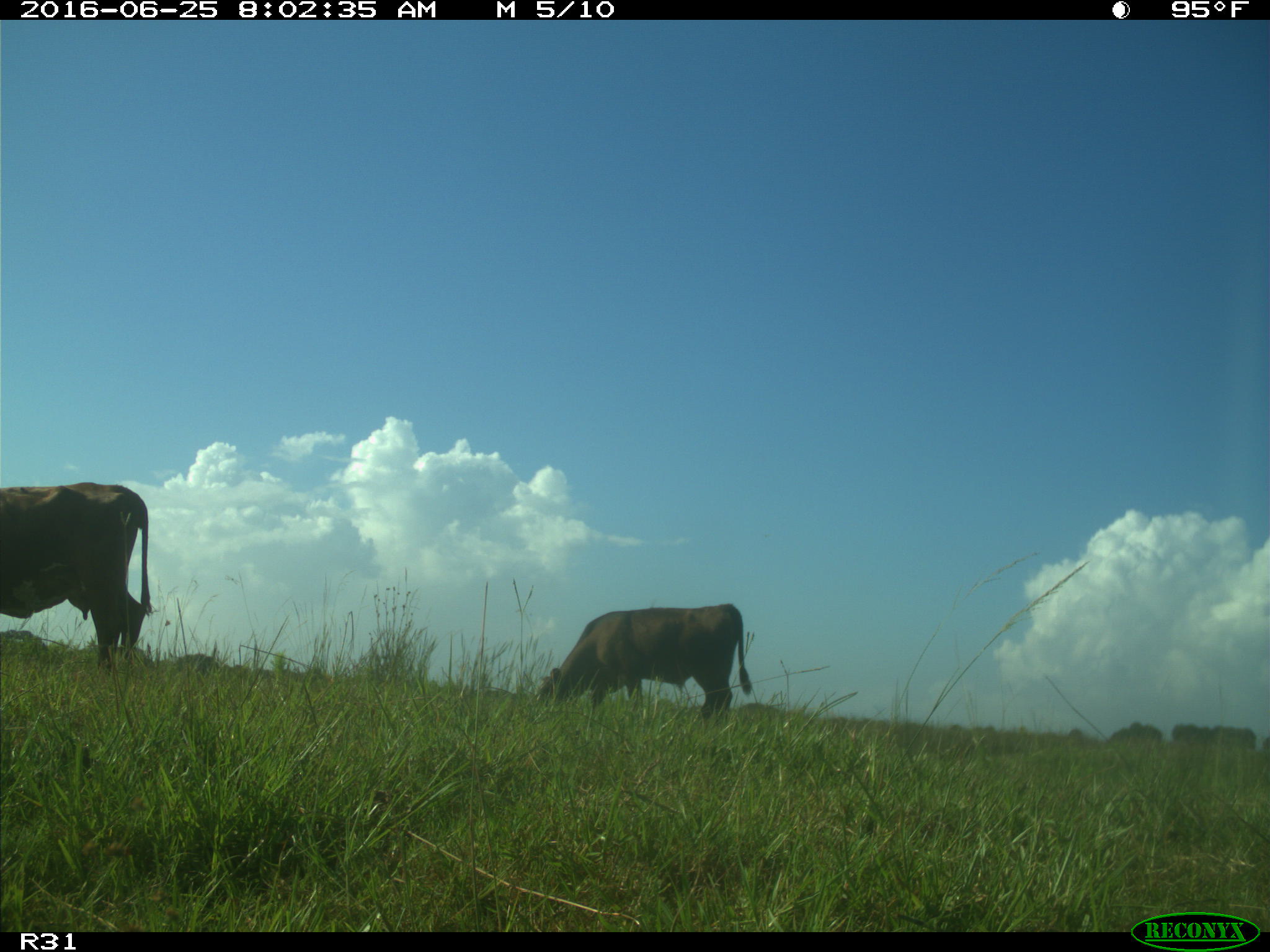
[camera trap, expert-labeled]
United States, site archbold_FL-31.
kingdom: Animalia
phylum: Chordata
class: Mammalia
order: Artiodactyla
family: Bovidae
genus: Bos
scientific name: Bos taurus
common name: domestic cow